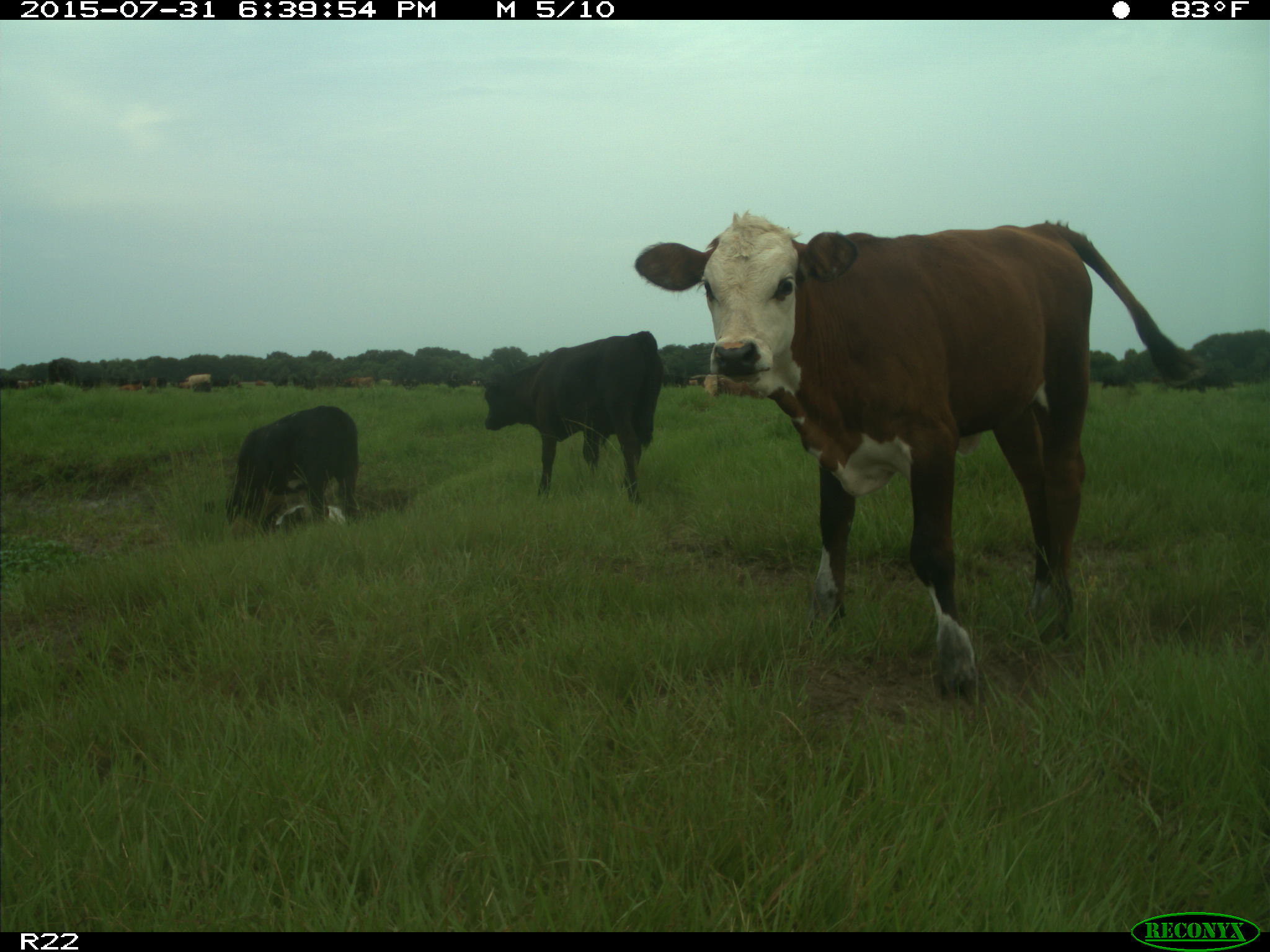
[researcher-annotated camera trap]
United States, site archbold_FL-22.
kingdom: Animalia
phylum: Chordata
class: Mammalia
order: Artiodactyla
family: Bovidae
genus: Bos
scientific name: Bos taurus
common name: domestic cow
Bos taurus (domestic cow).